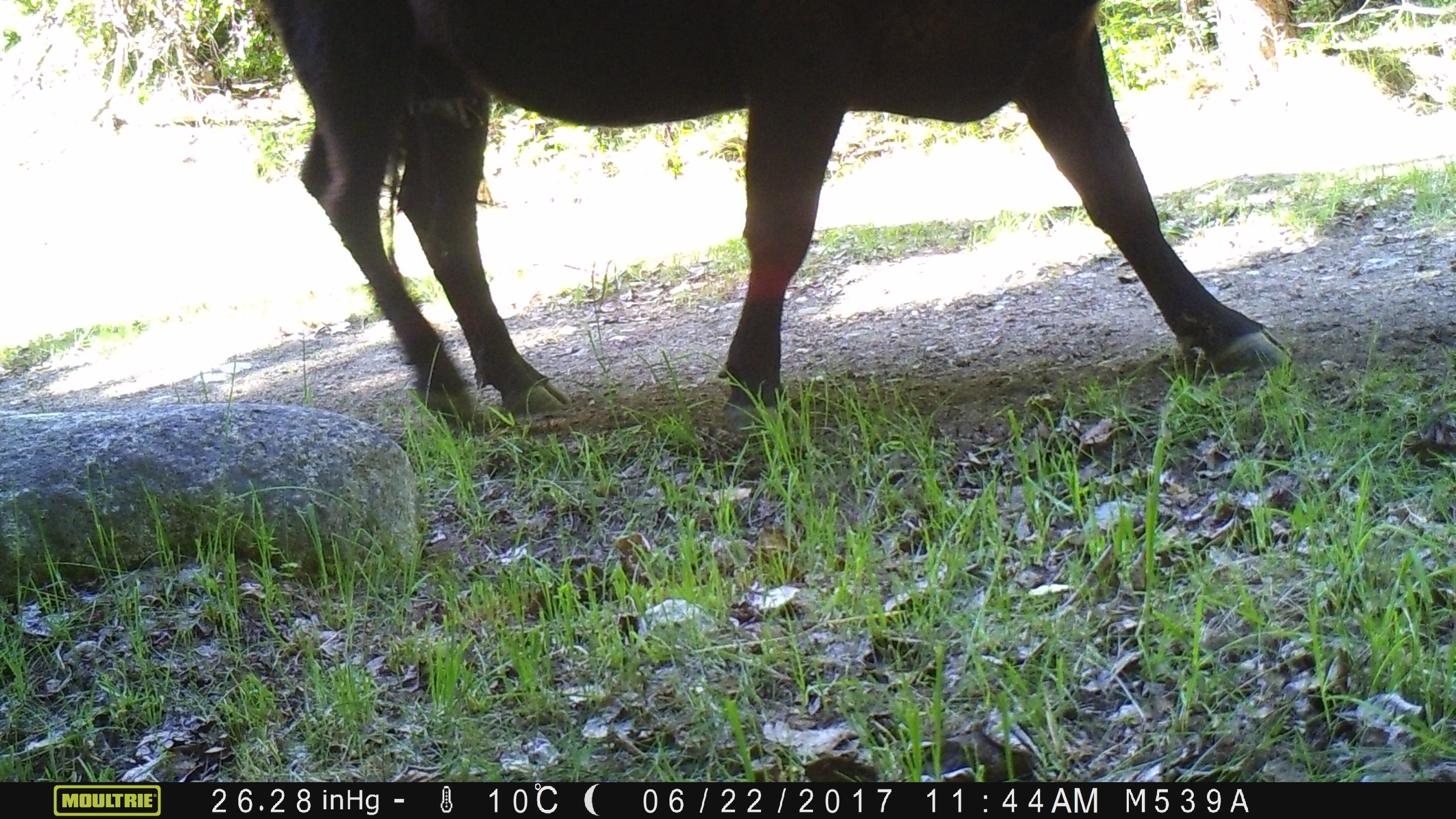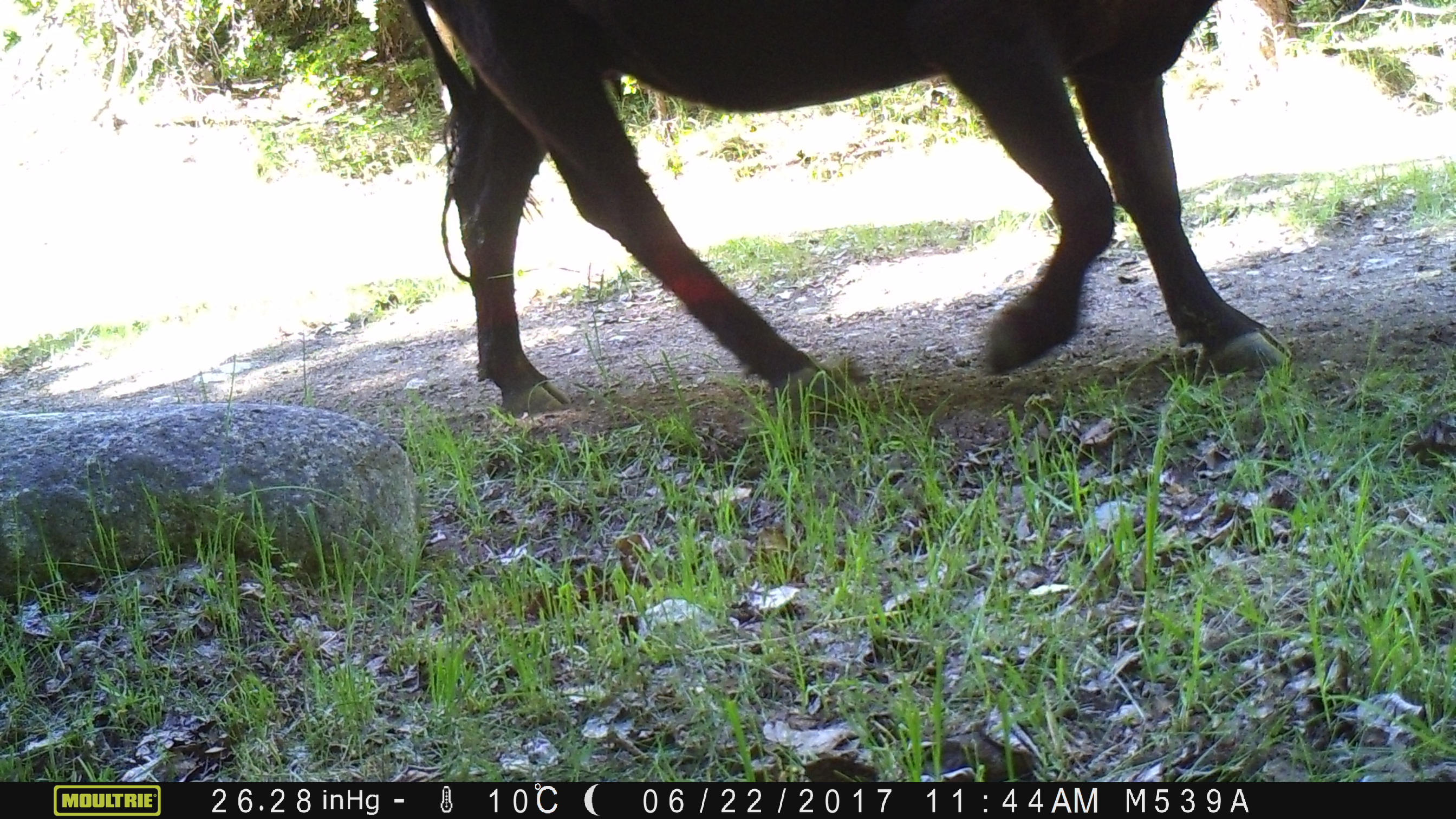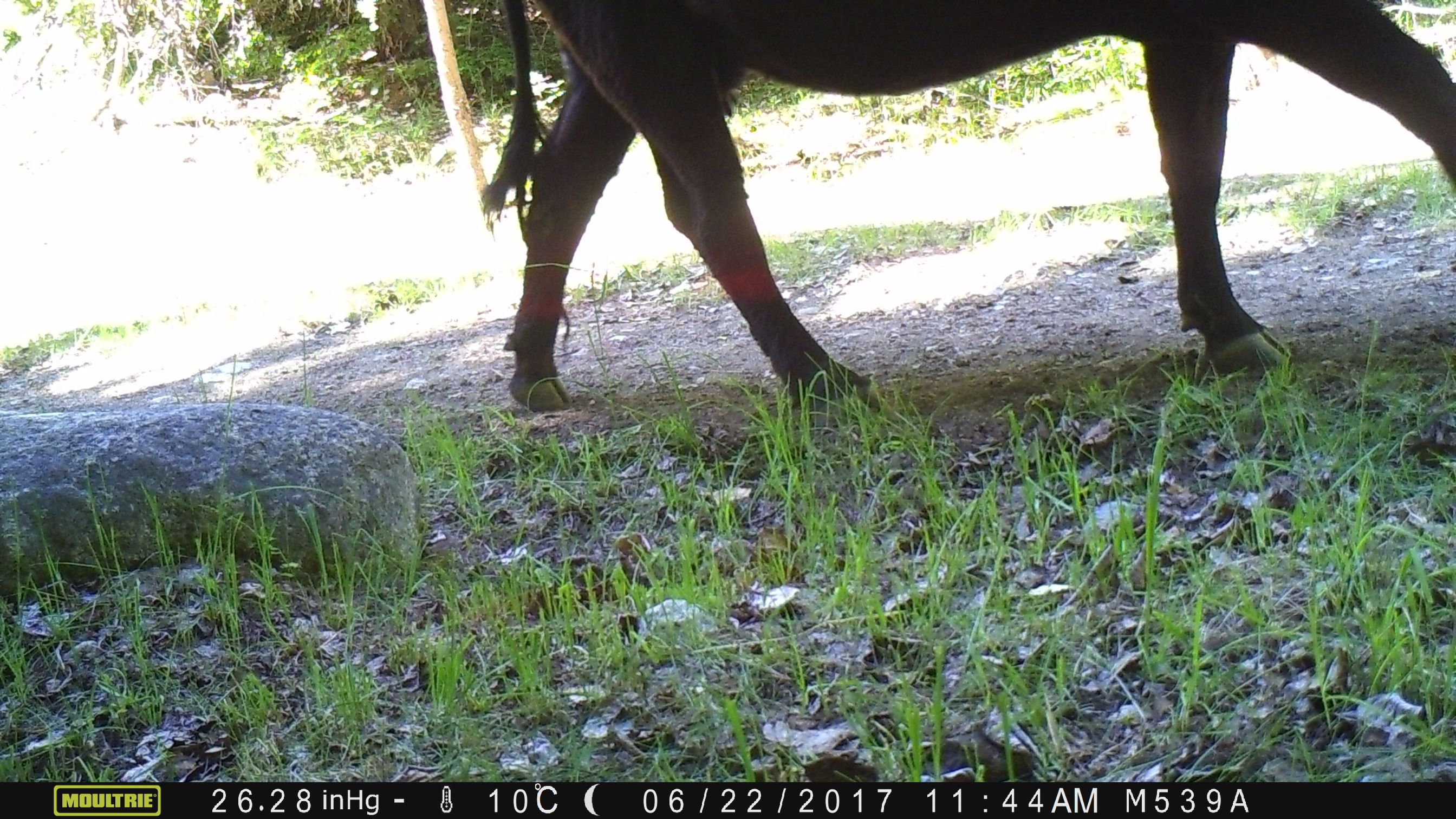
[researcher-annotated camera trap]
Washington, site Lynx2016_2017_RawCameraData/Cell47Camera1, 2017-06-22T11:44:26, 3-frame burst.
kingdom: Animalia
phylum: Chordata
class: Mammalia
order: Artiodactyla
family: Bovidae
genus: Bos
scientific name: Bos taurus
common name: domestic cattle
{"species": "domestic cattle (Bos taurus)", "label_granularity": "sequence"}